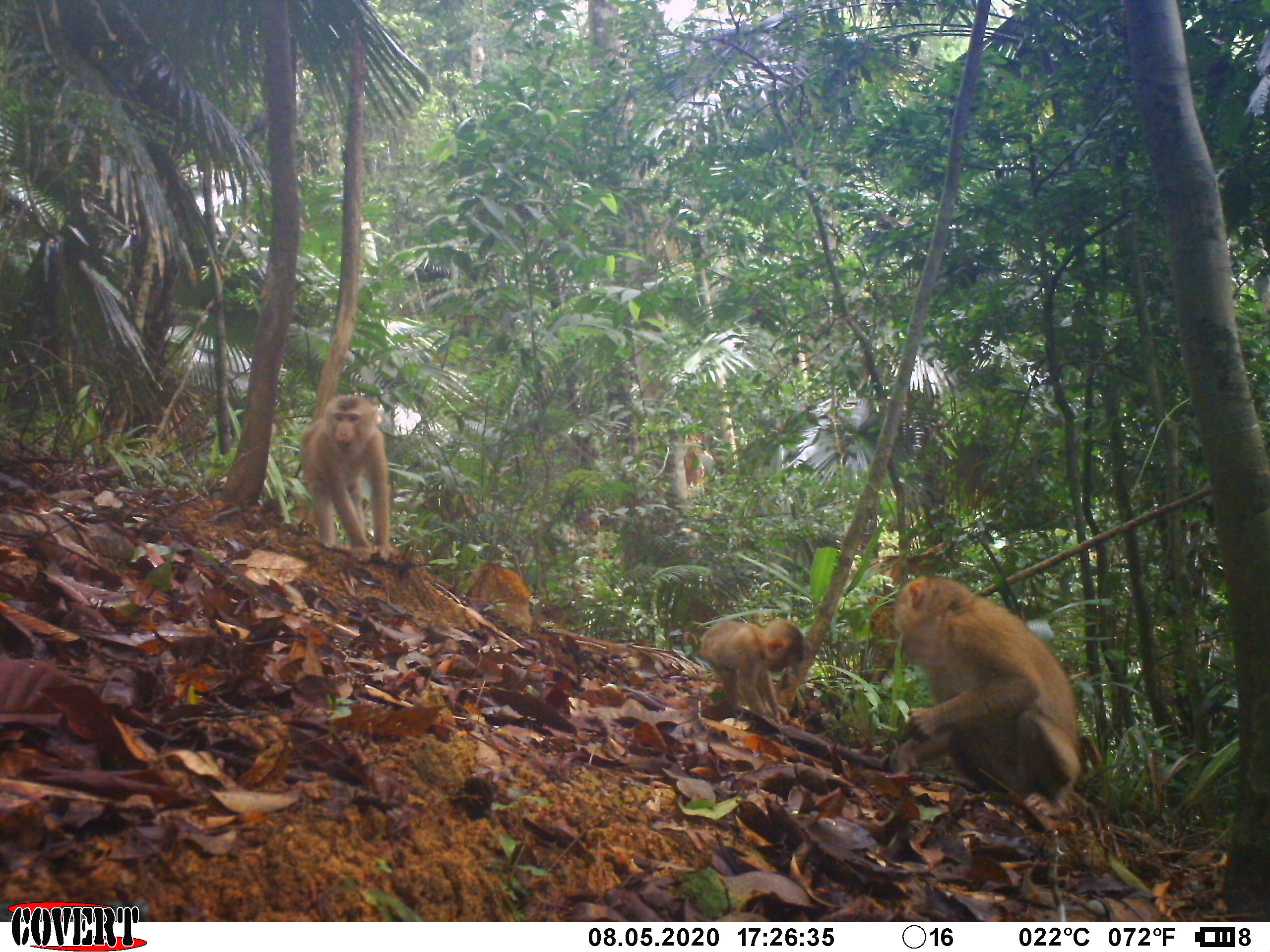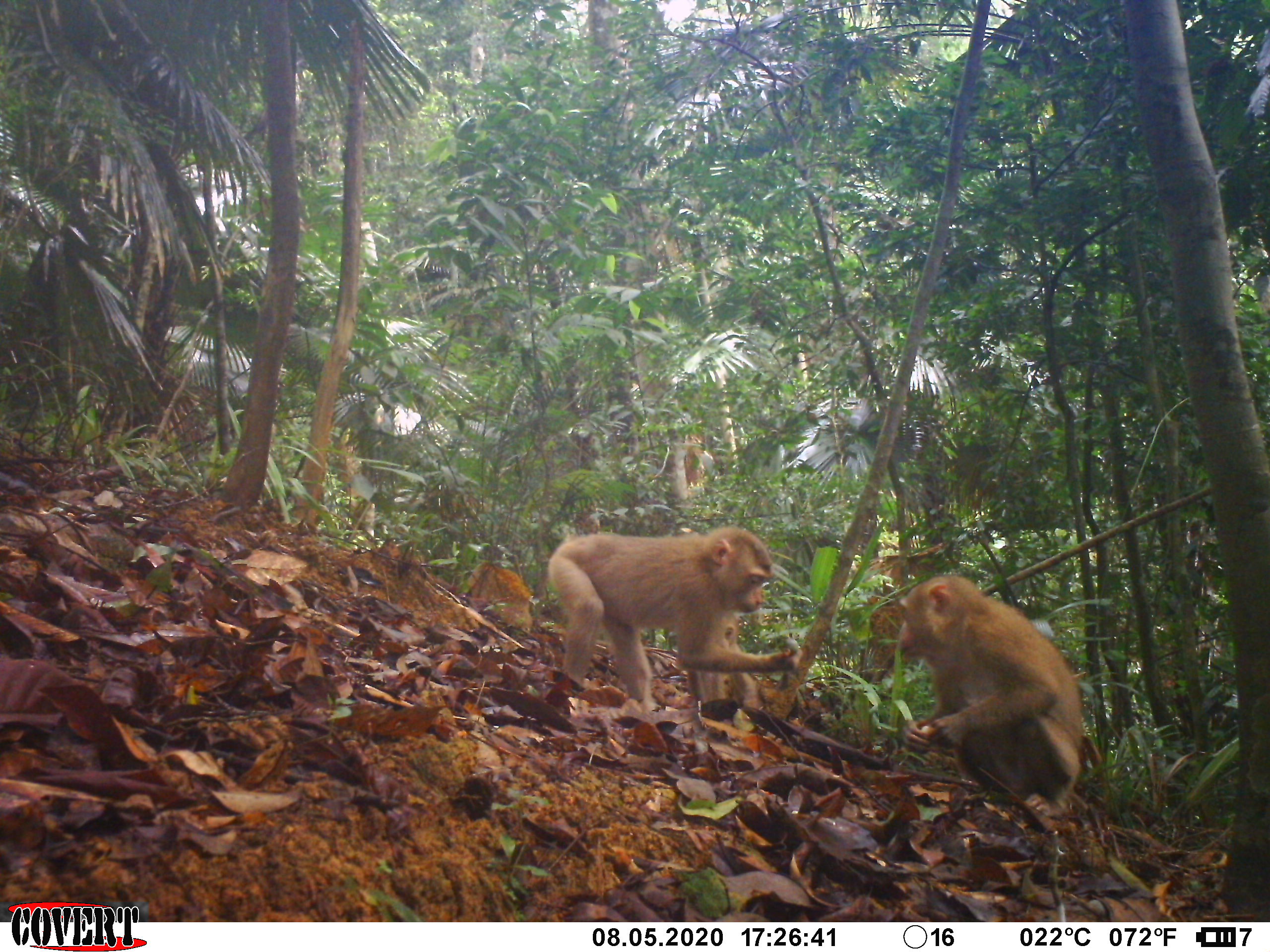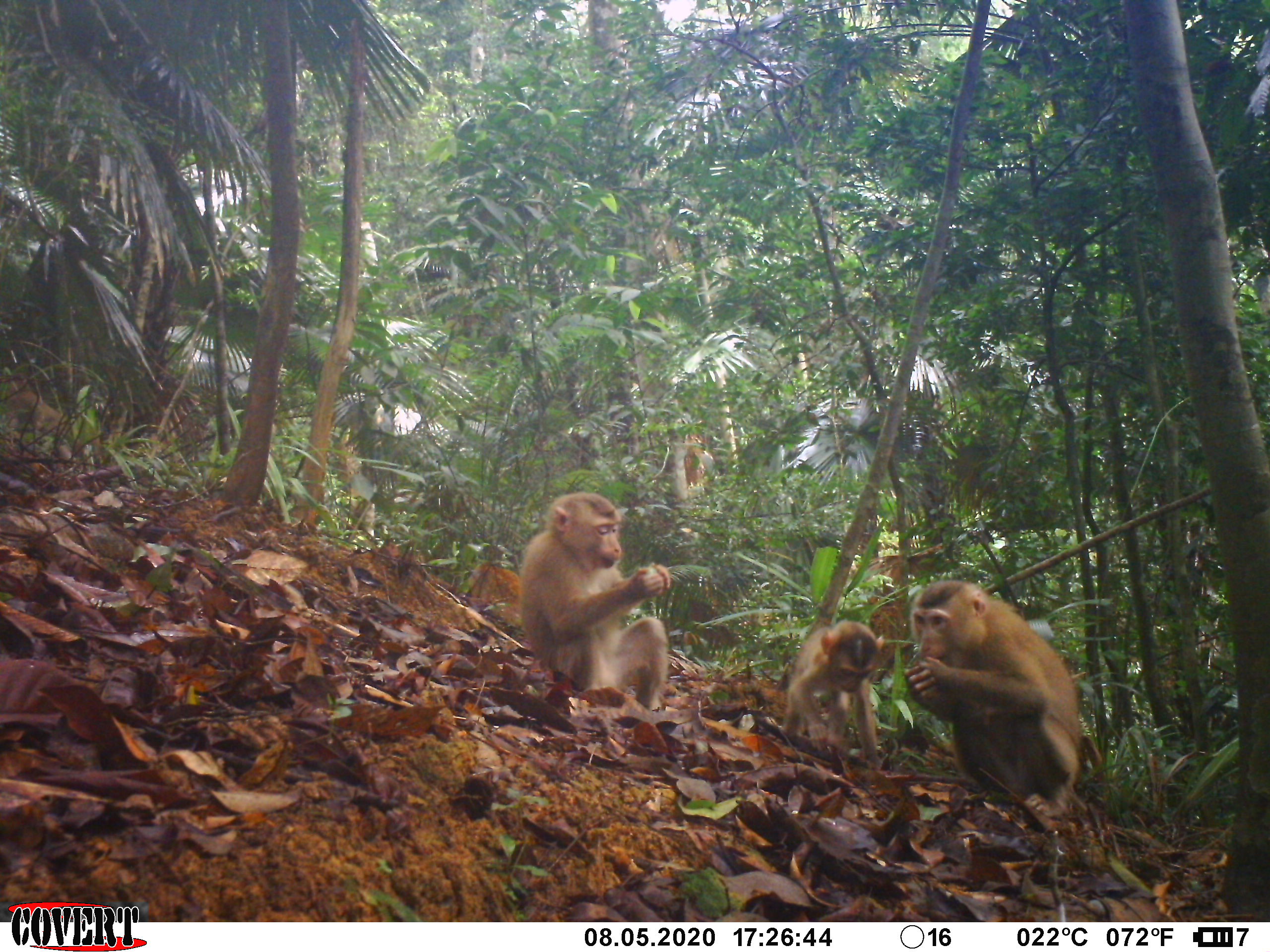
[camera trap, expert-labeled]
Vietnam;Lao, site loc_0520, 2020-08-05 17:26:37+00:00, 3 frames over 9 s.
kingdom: Animalia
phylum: Chordata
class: Mammalia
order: Primates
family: Cercopithecidae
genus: Macaca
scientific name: Macaca nemestrina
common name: pig-tailed macaque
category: pig tailed macaque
Pig tailed macaque (pig-tailed macaque) (Macaca nemestrina). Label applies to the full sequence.